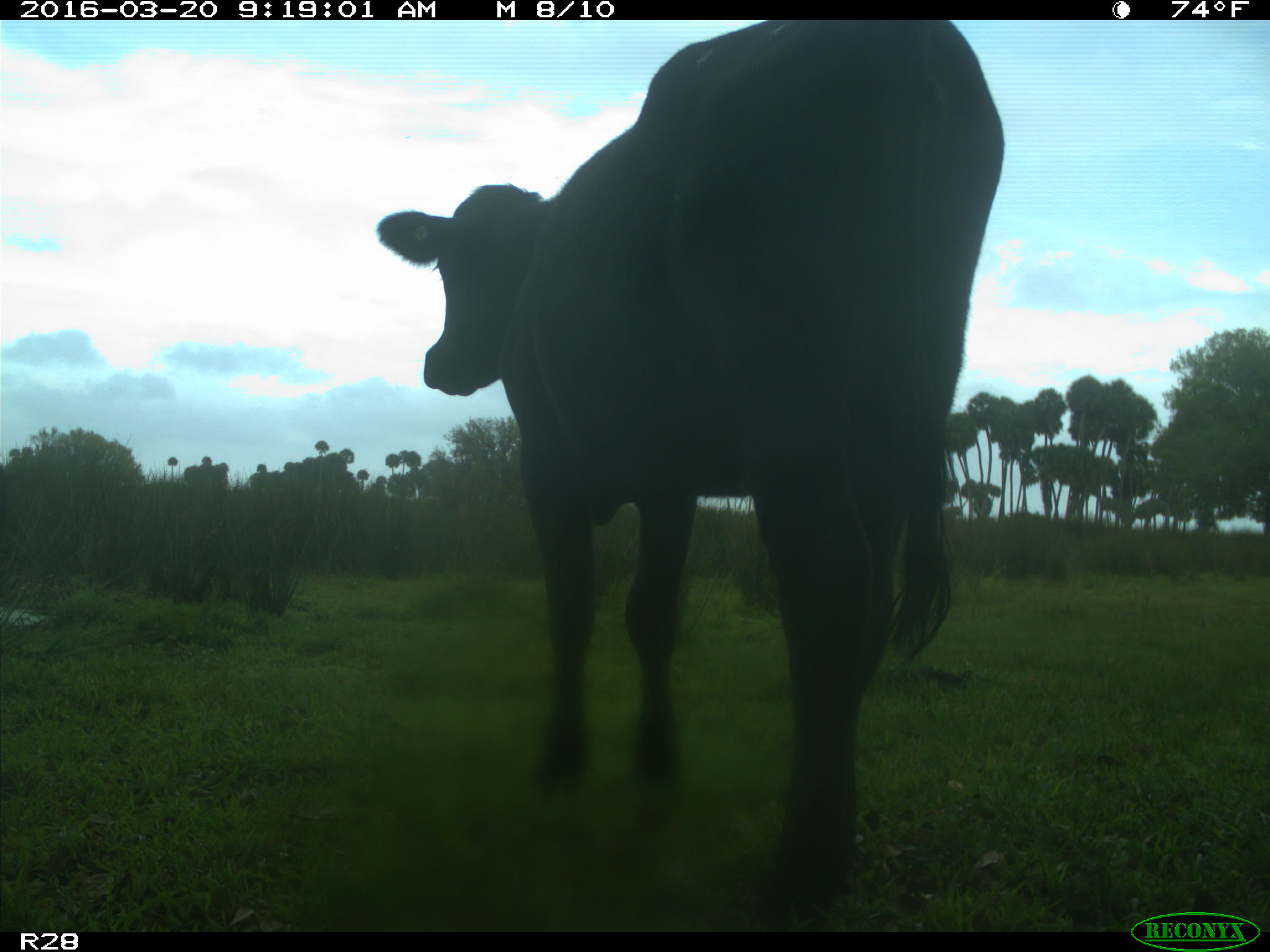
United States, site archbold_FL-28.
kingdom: Animalia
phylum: Chordata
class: Mammalia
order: Artiodactyla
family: Bovidae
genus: Bos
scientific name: Bos taurus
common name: domestic cow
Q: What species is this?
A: Bos taurus (domestic cow).